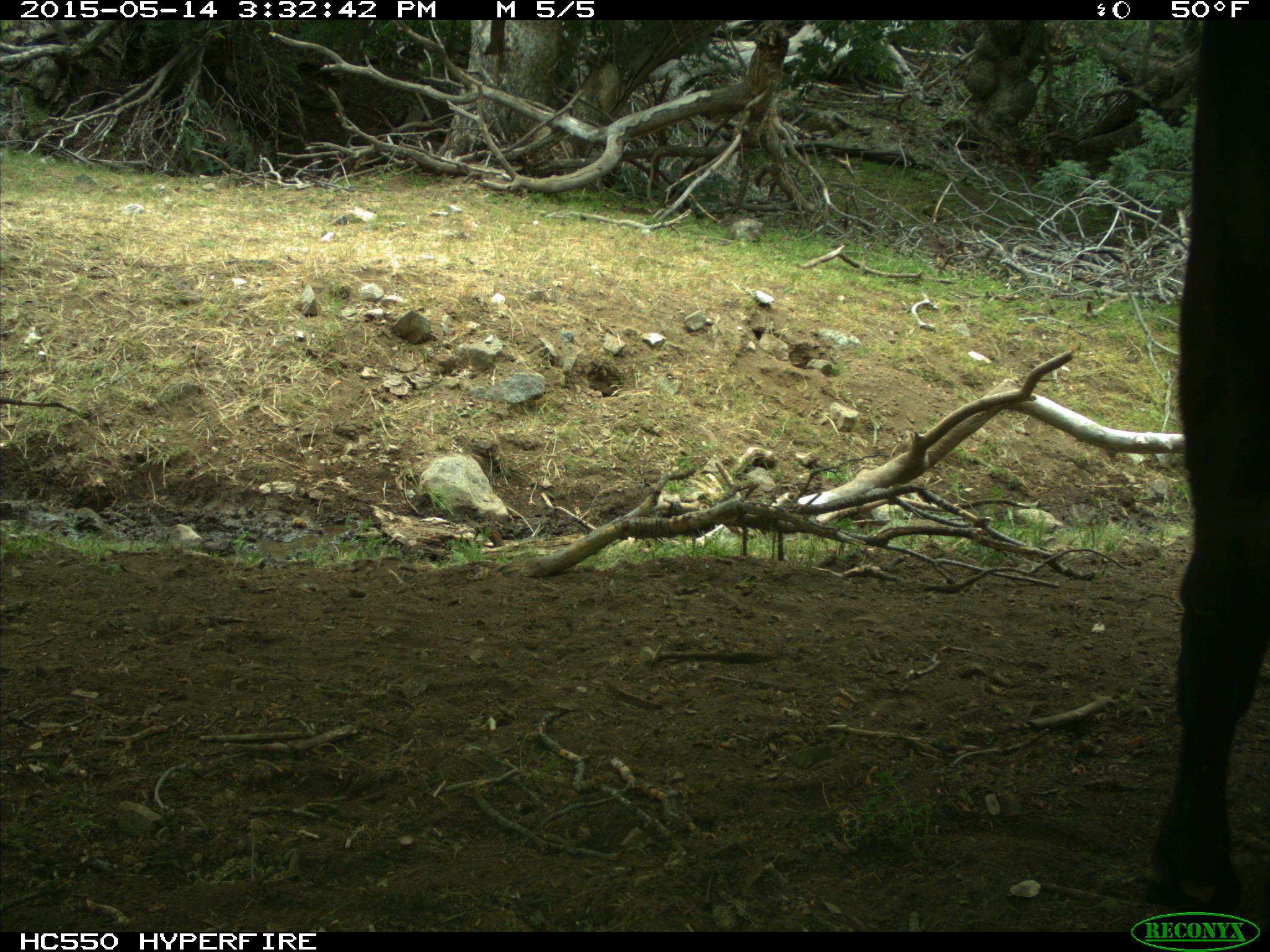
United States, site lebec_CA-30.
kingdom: Animalia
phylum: Chordata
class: Mammalia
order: Artiodactyla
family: Bovidae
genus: Bos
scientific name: Bos taurus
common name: domestic cow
Bos taurus (domestic cow).